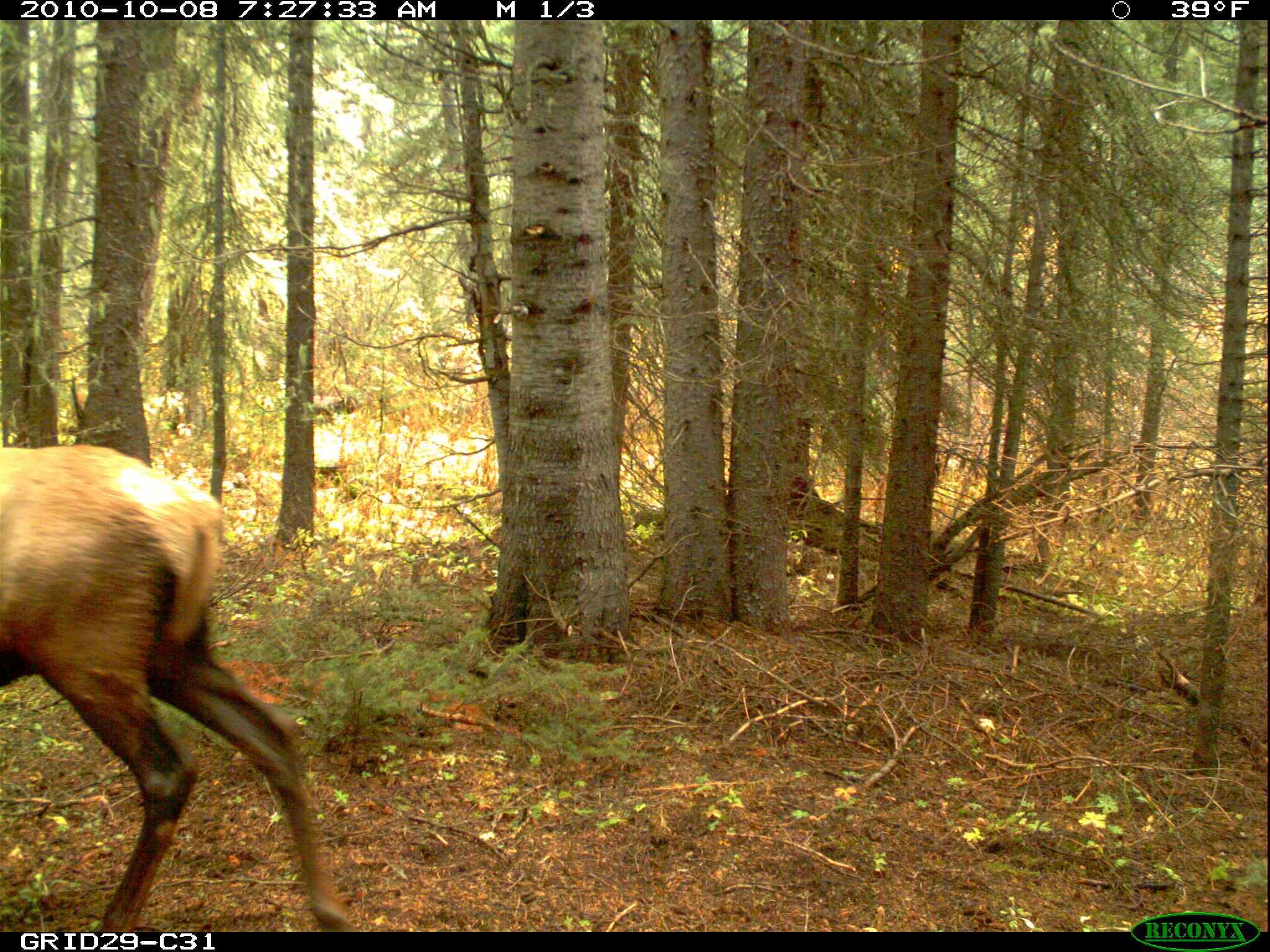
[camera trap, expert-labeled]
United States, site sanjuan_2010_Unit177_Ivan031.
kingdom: Animalia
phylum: Chordata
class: Mammalia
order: Artiodactyla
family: Cervidae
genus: Cervus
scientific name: Cervus elaphus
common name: red deer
Cervus elaphus (red deer).